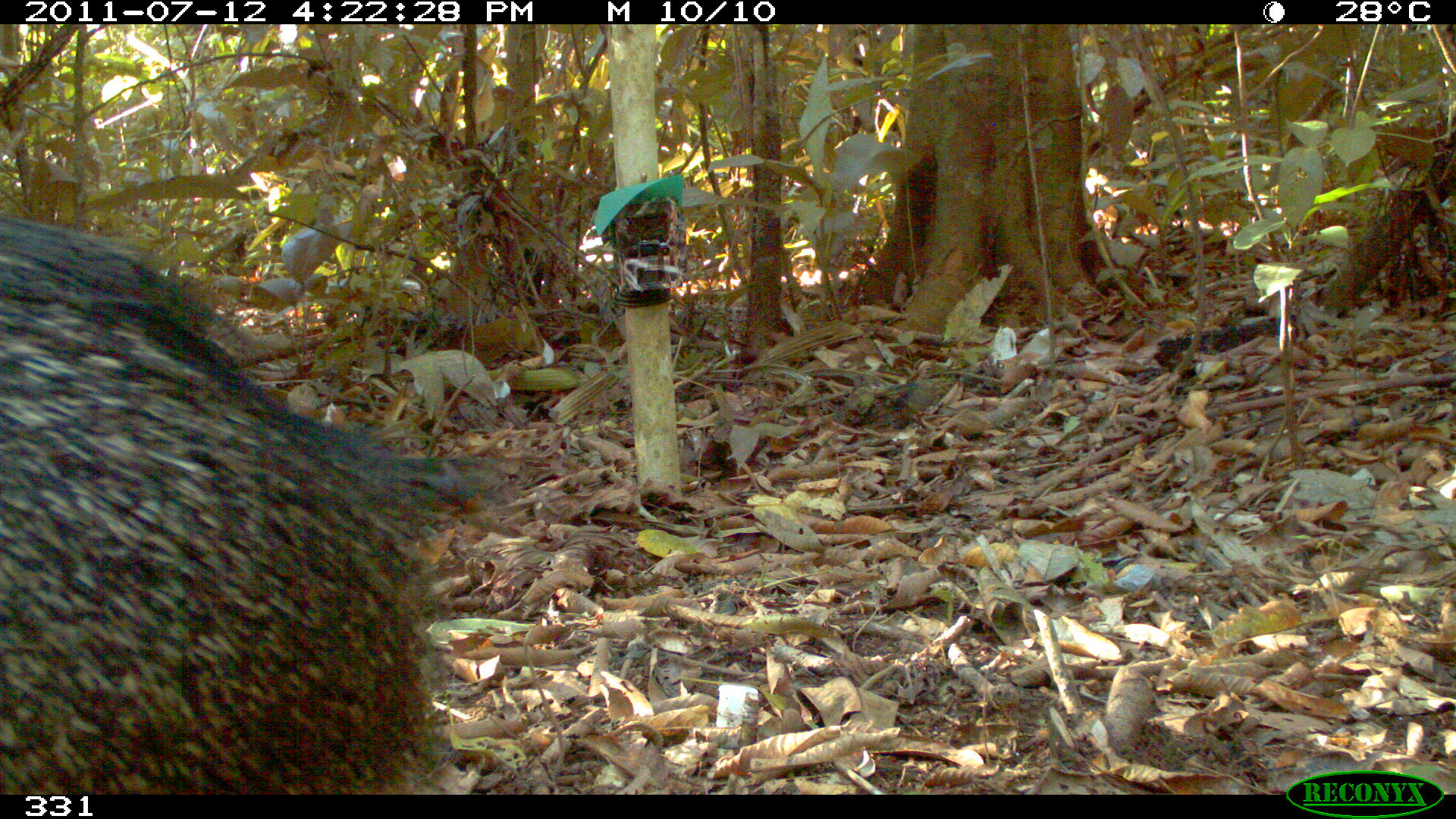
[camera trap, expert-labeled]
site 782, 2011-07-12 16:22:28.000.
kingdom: Animalia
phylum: Chordata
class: Mammalia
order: Artiodactyla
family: Tayassuidae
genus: Pecari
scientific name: Pecari tajacu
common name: collared peccary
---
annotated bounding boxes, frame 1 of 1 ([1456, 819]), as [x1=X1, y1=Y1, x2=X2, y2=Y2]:
pecari tajacu: [x1=0, y1=215, x2=496, y2=791]